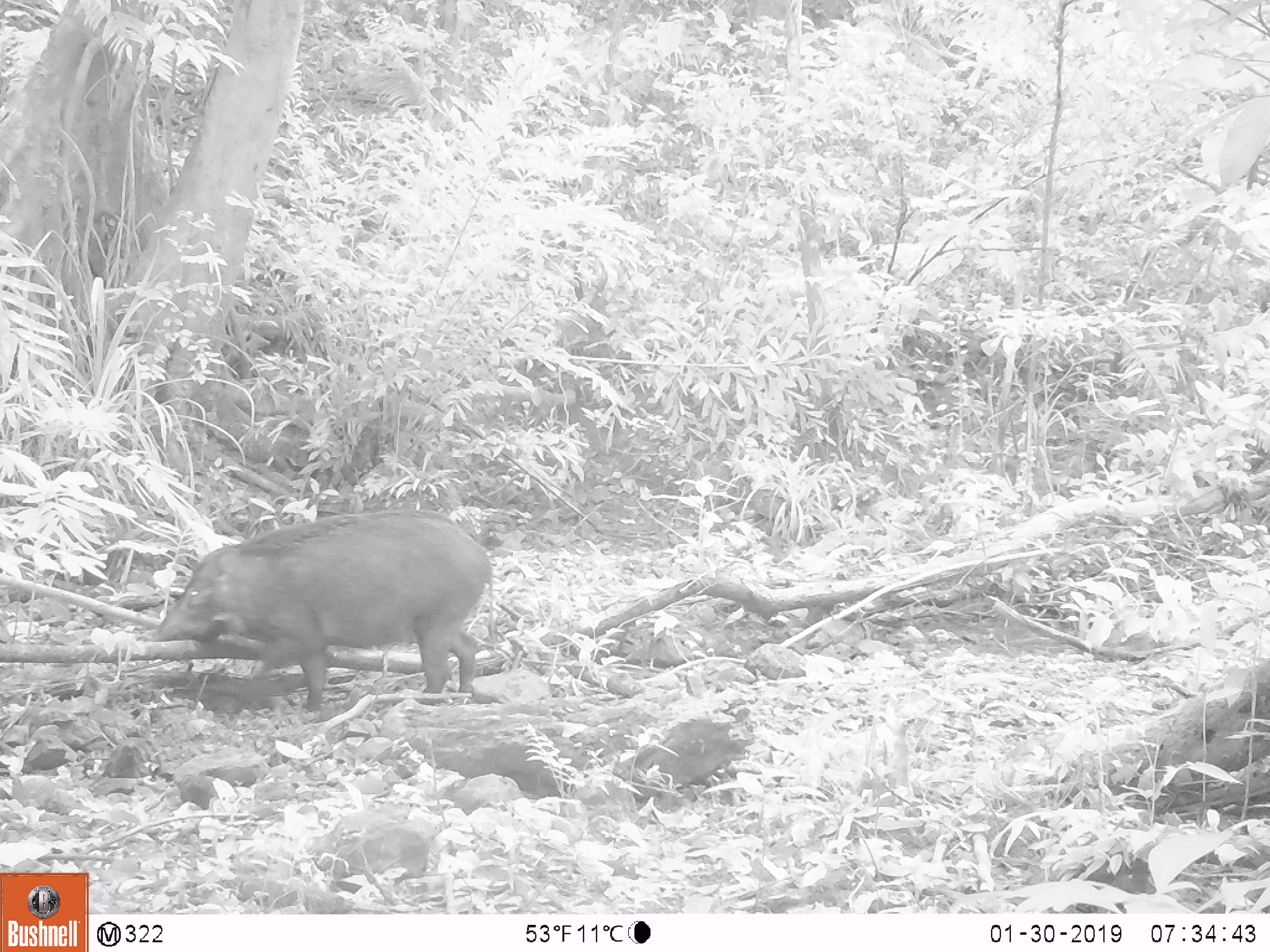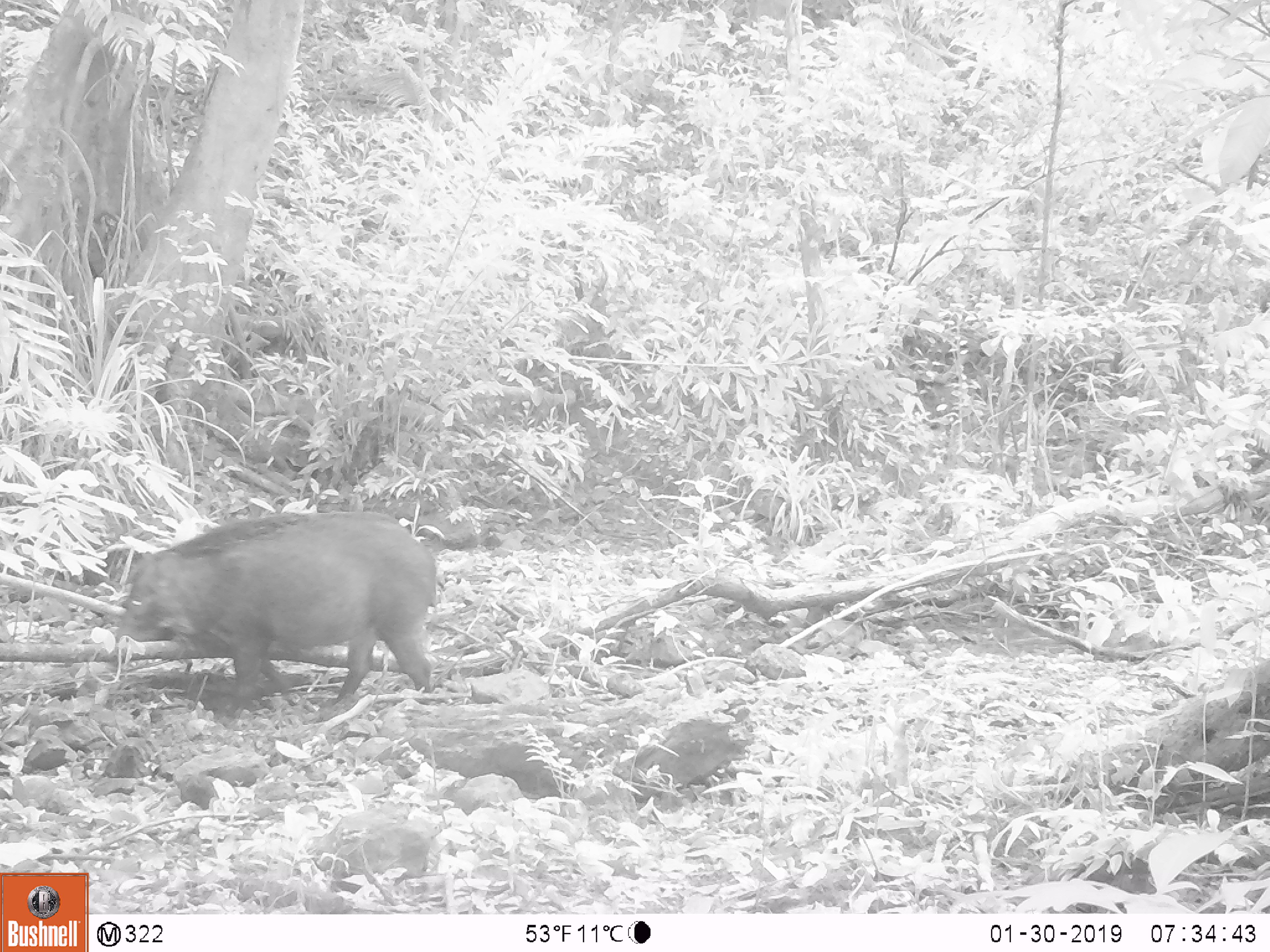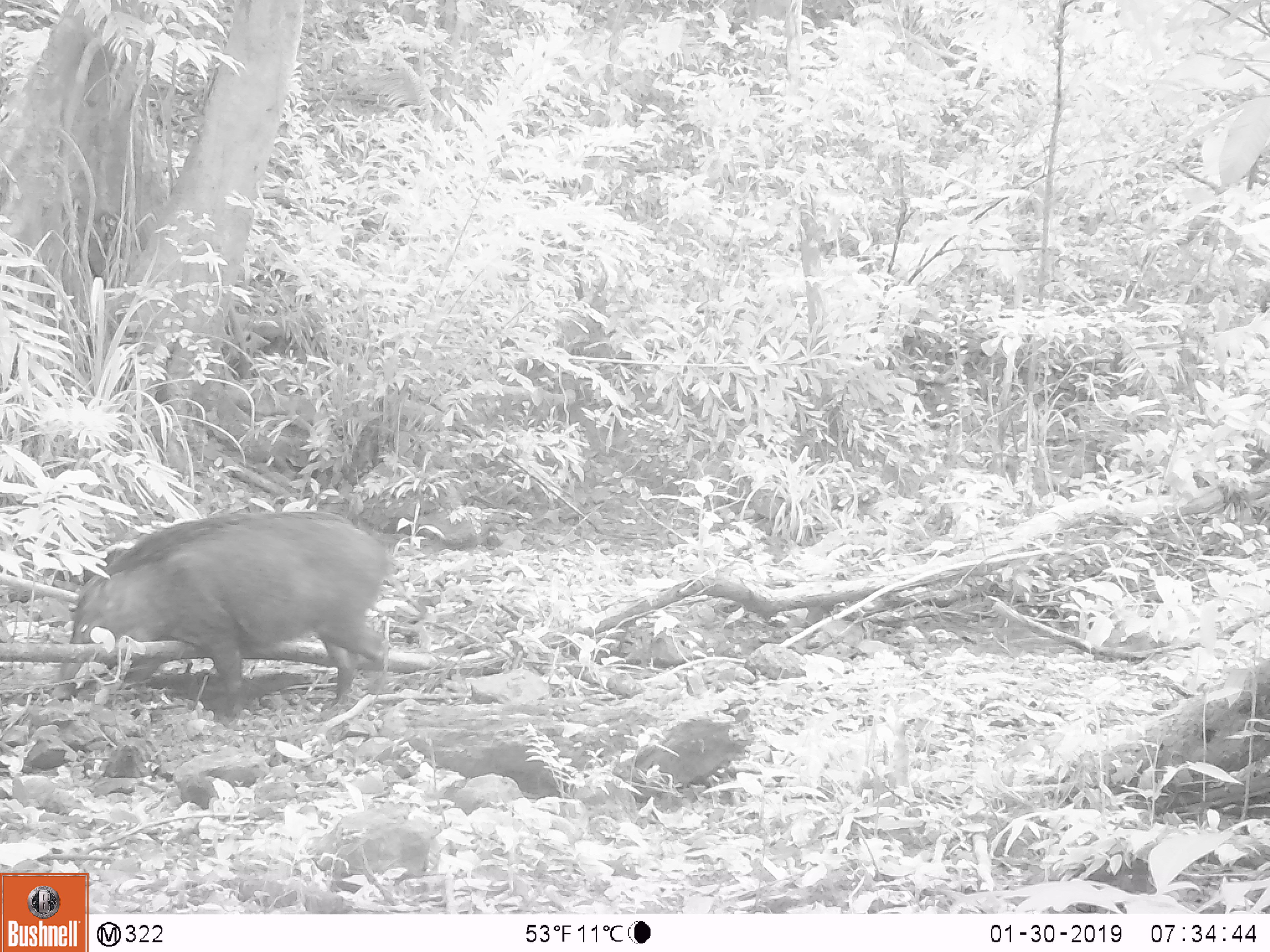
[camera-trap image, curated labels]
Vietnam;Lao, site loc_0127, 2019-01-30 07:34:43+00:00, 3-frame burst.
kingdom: Animalia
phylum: Chordata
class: Mammalia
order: Artiodactyla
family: Suidae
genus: Sus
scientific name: Sus scrofa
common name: eurasian wild pig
Eurasian wild pig (Sus scrofa). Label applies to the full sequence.